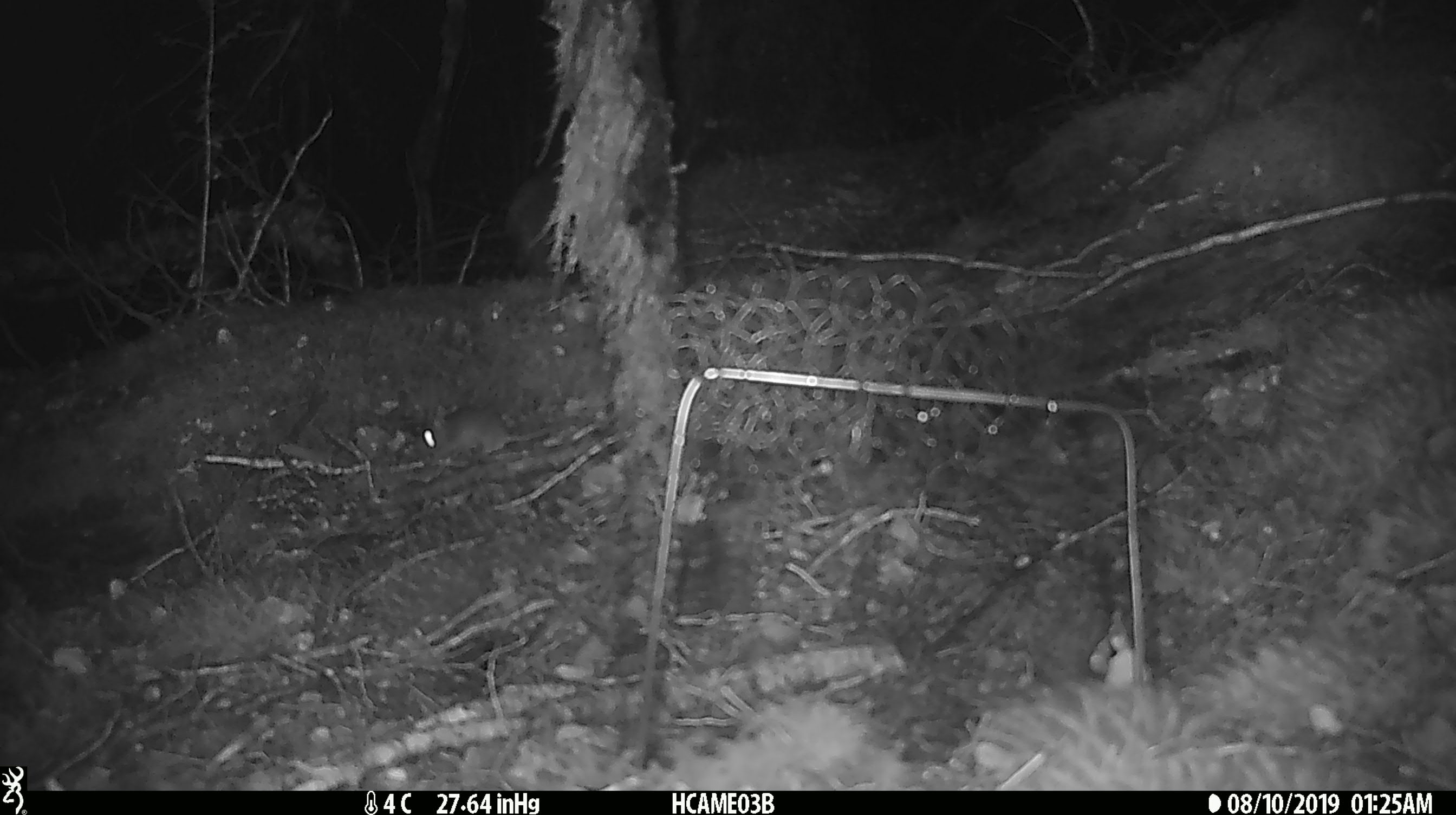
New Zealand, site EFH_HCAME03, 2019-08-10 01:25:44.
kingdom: Animalia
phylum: Chordata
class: Mammalia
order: Rodentia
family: Muridae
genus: Mus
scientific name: Mus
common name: mouse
Mouse (Mus).